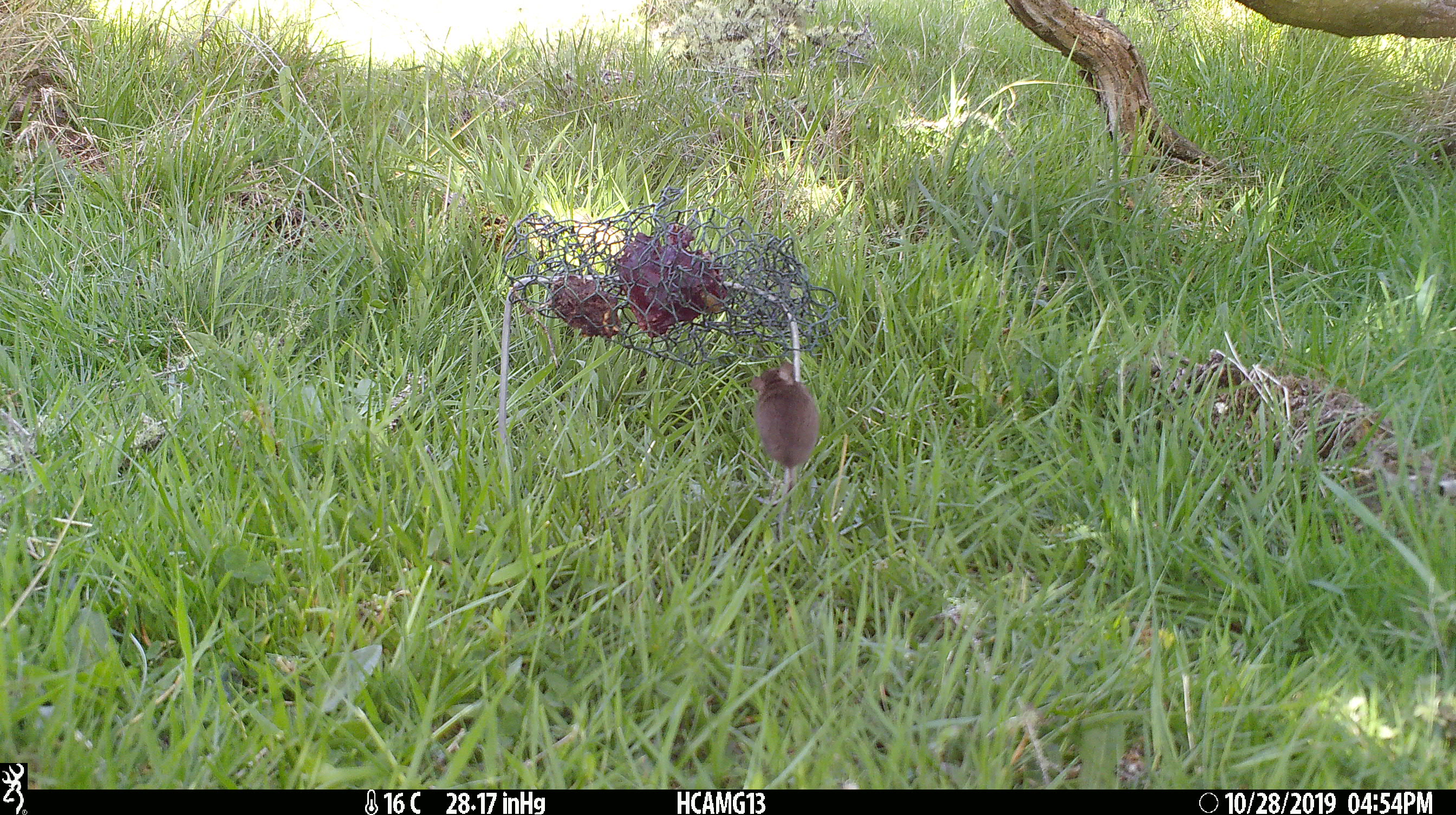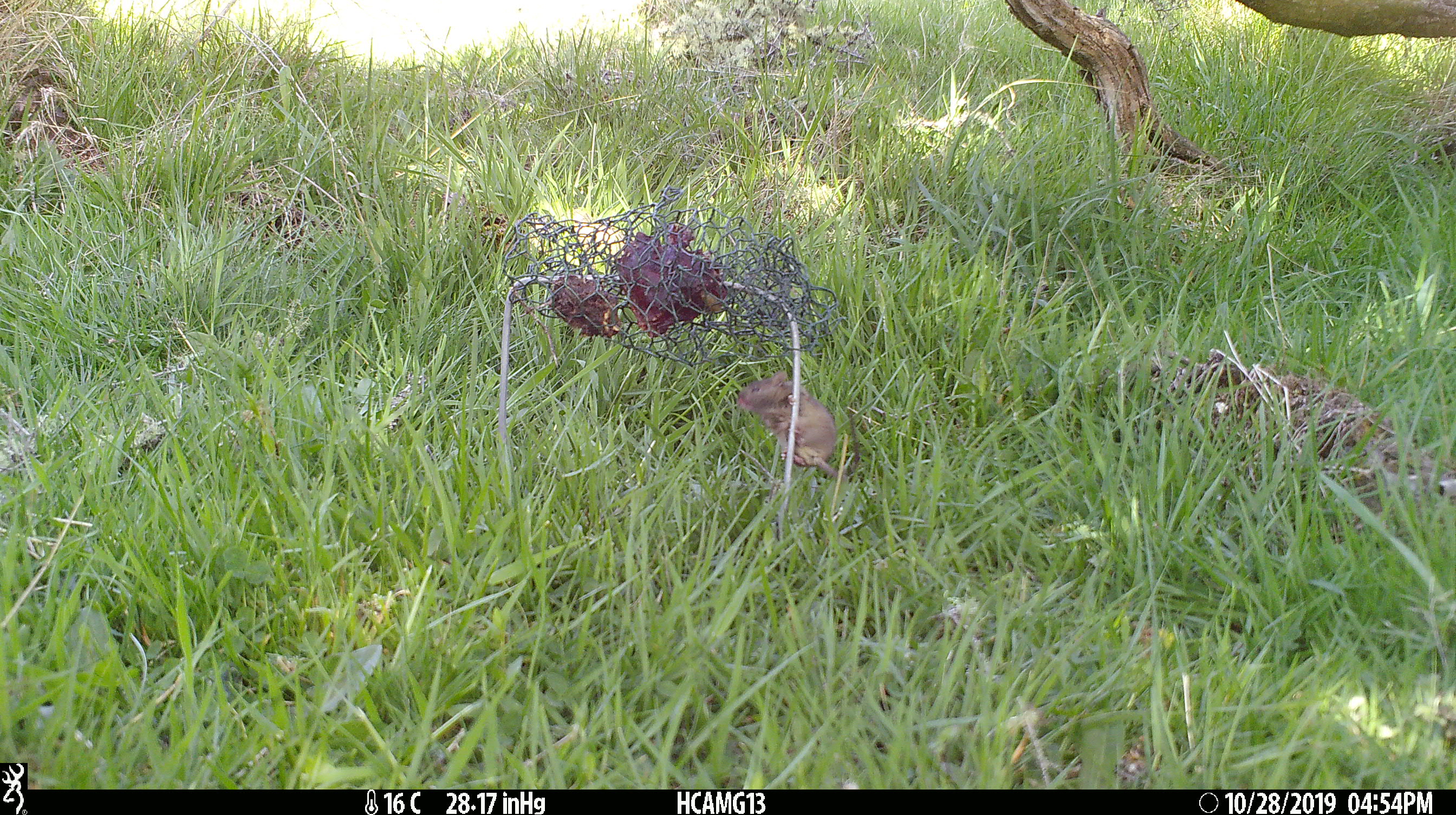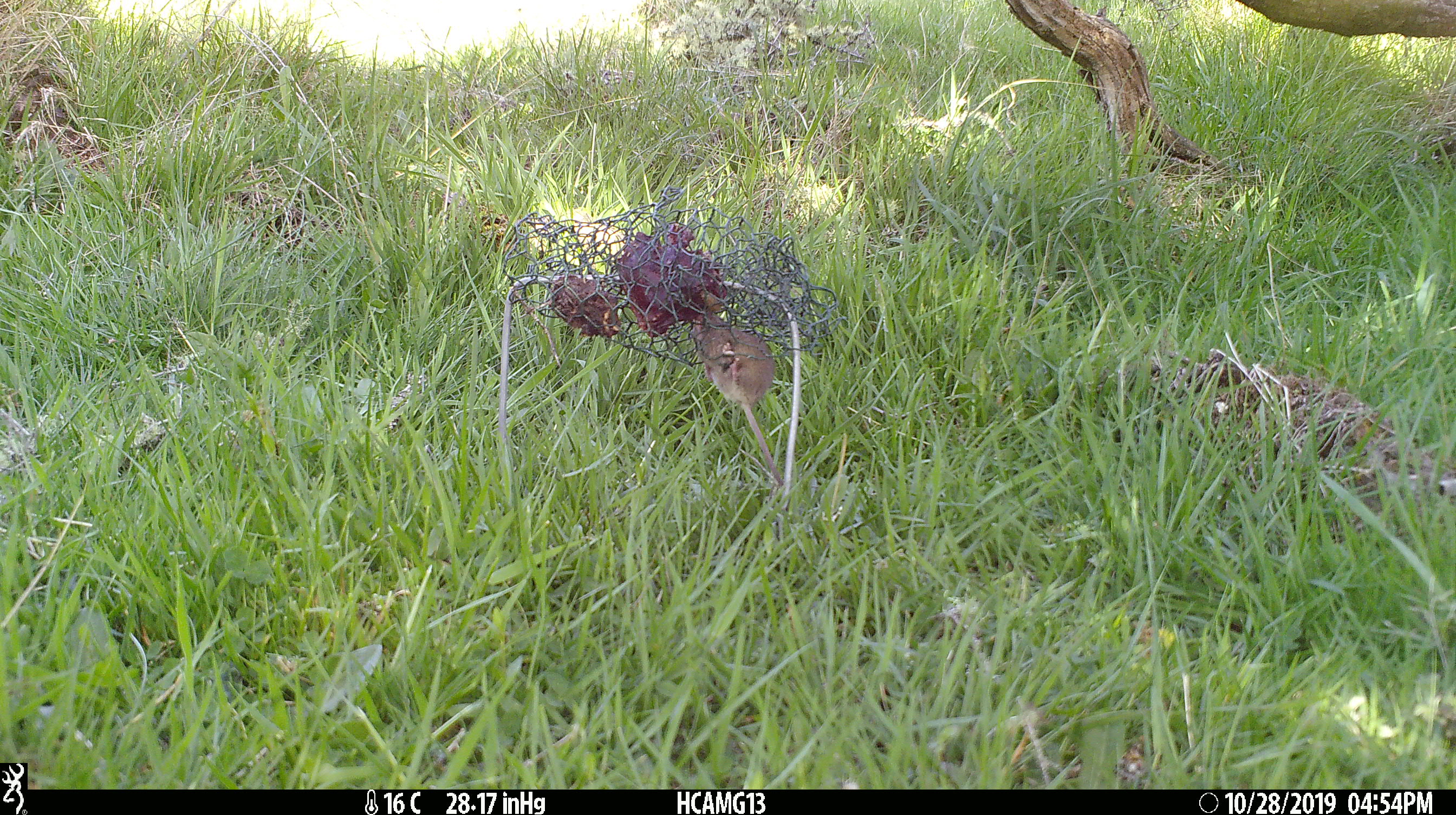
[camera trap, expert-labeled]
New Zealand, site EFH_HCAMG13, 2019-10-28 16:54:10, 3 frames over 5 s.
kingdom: Animalia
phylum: Chordata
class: Mammalia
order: Rodentia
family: Muridae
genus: Mus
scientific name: Mus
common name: mouse